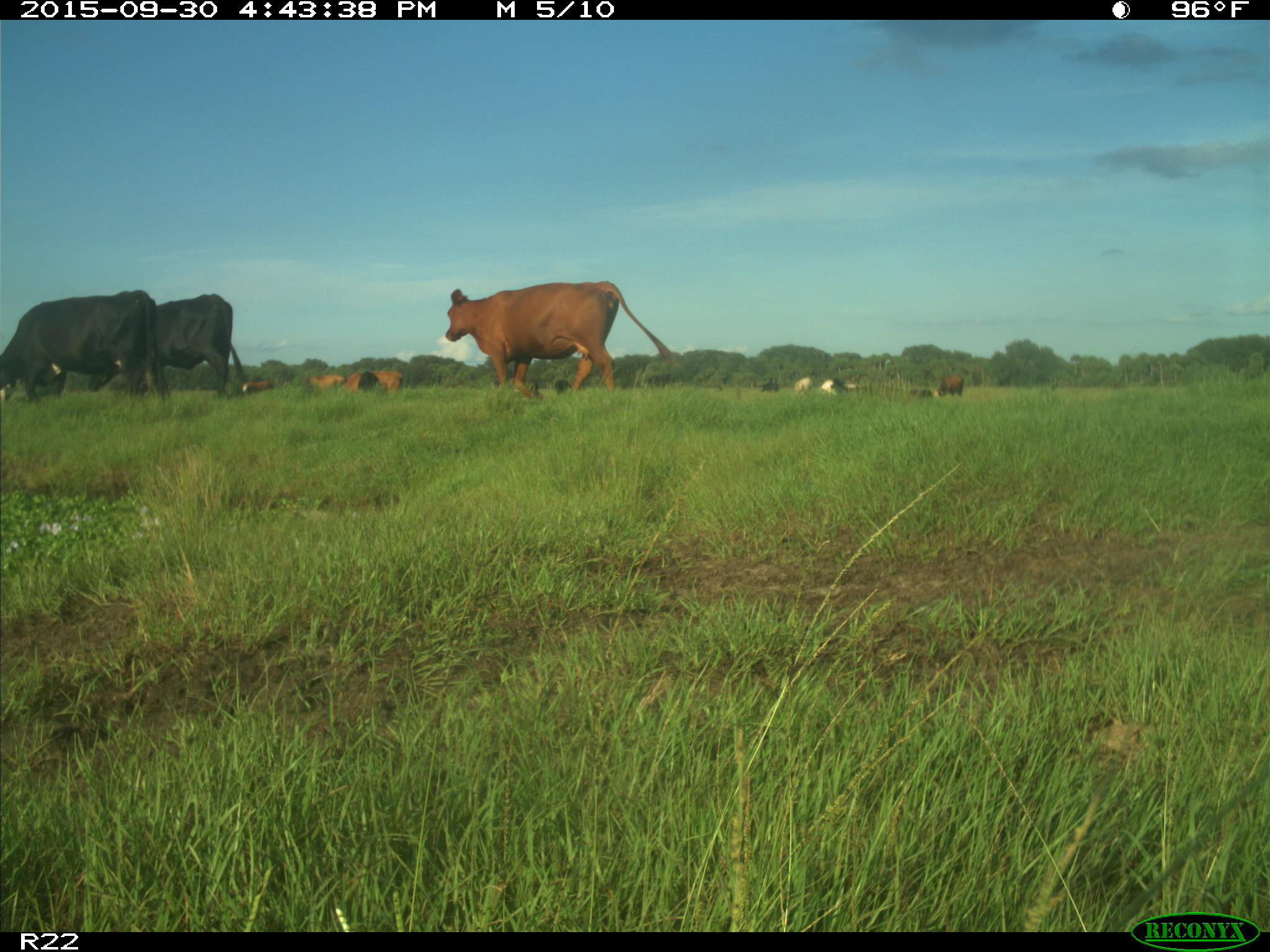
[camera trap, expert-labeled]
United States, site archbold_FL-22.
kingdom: Animalia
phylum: Chordata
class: Mammalia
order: Artiodactyla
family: Bovidae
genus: Bos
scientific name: Bos taurus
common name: domestic cow